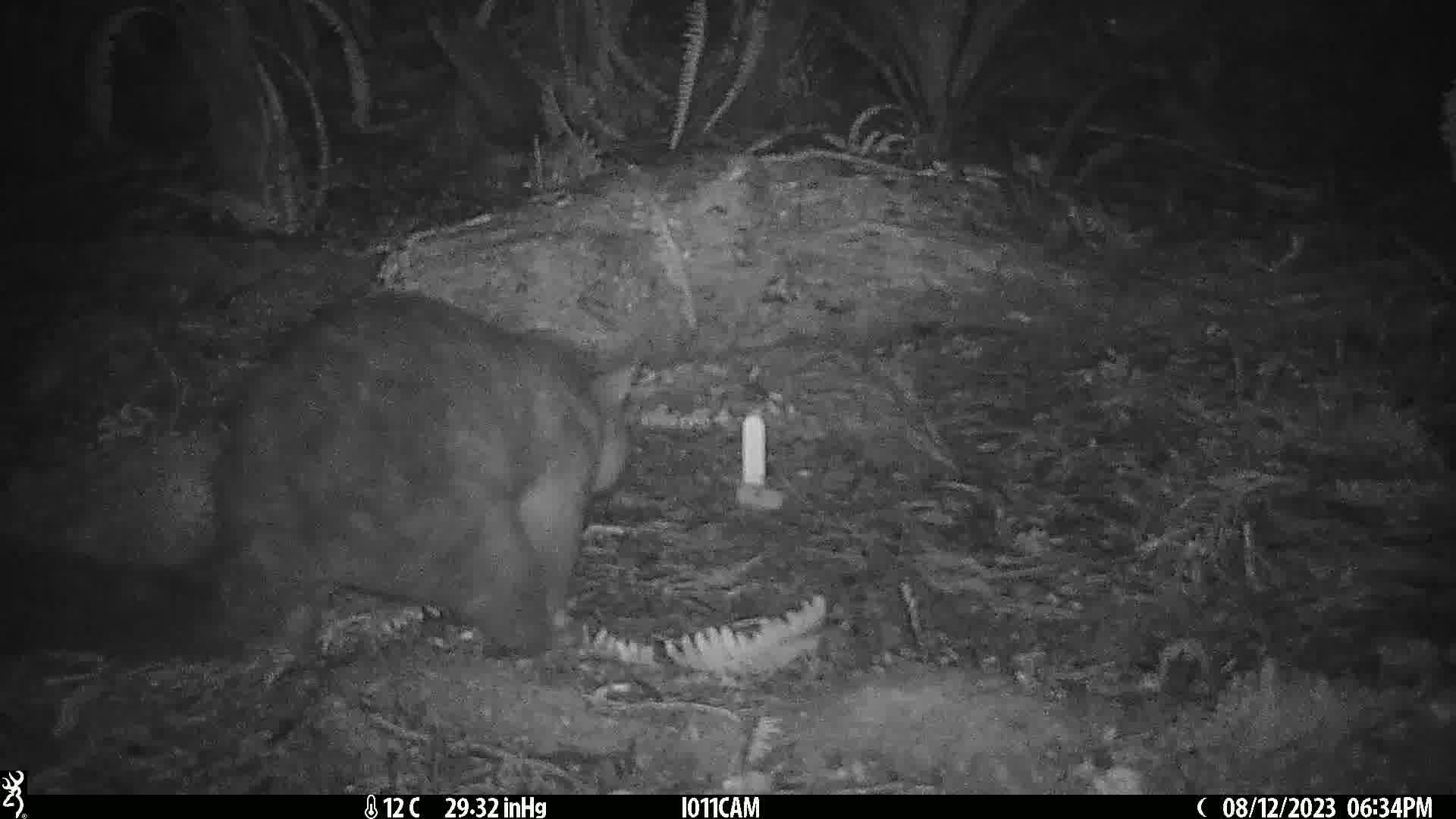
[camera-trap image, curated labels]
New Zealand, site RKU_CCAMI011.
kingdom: Animalia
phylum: Chordata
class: Mammalia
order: Diprotodontia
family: Phalangeridae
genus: Trichosurus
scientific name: Trichosurus vulpecula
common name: common brushtail possum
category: possum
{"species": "possum (common brushtail possum) (Trichosurus vulpecula)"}